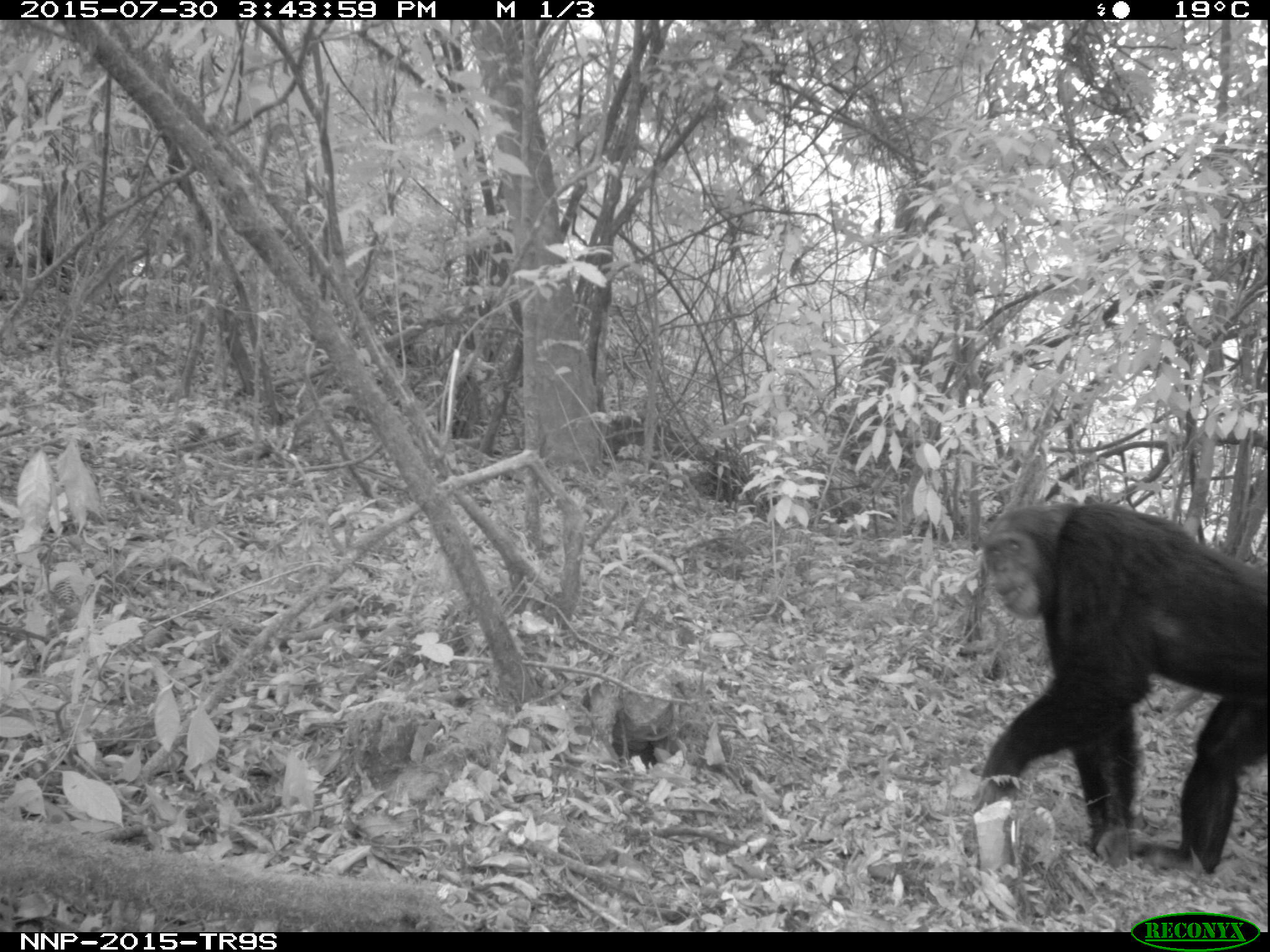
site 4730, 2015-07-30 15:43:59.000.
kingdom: Animalia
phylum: Chordata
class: Mammalia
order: Primates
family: Hominidae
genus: Pan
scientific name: Pan troglodytes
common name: chimpanzee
Pan troglodytes (chimpanzee), count 1.